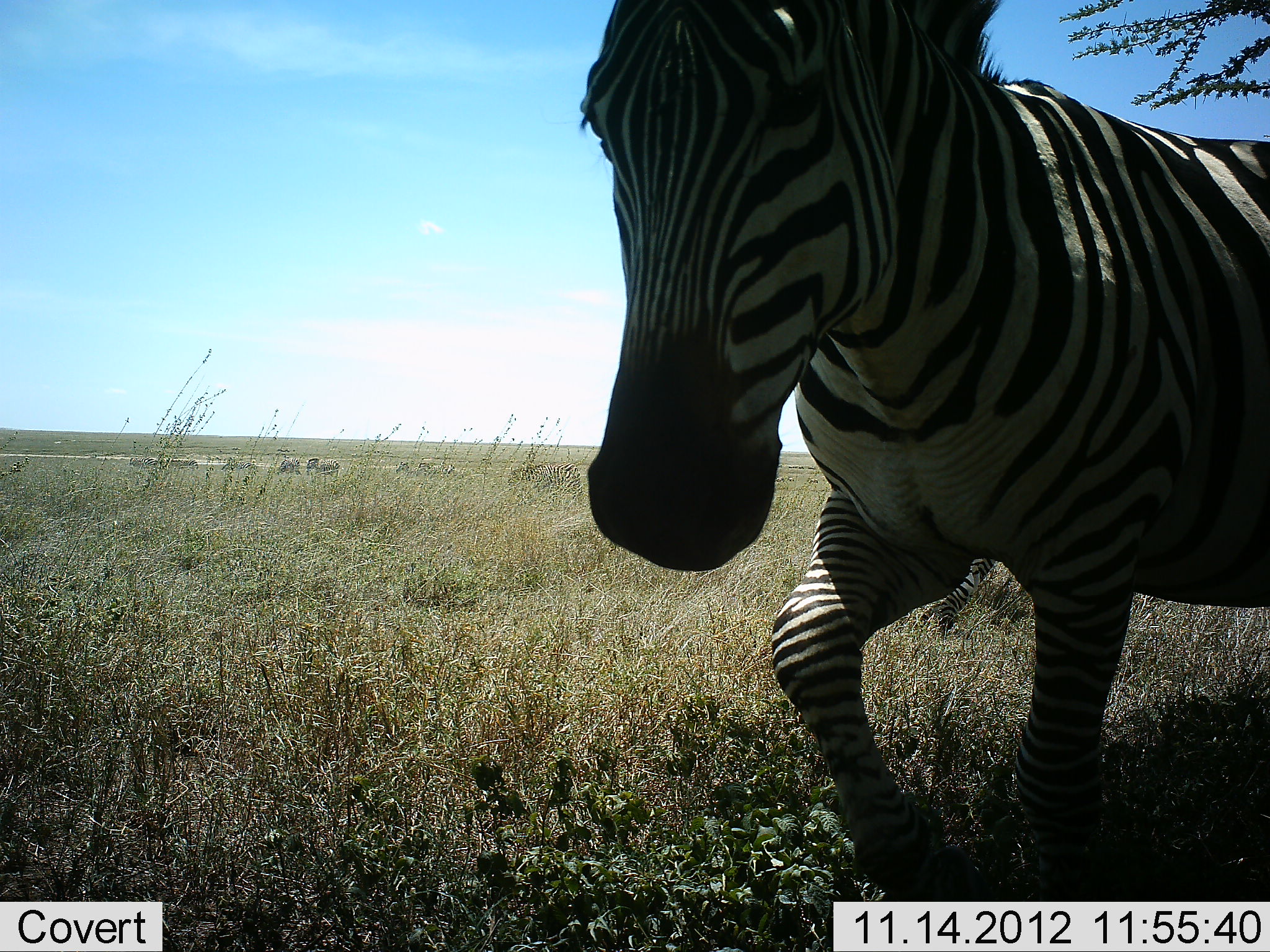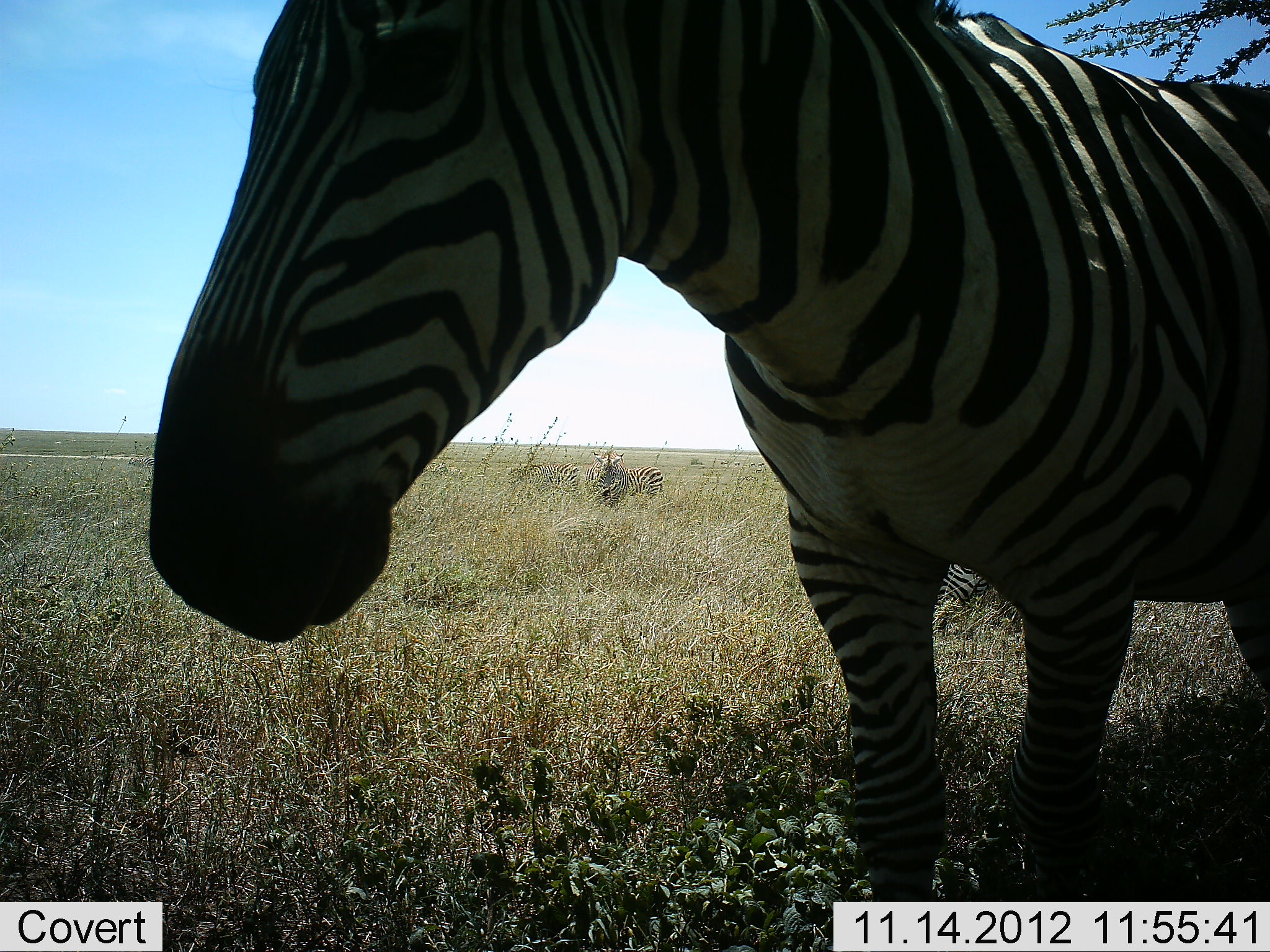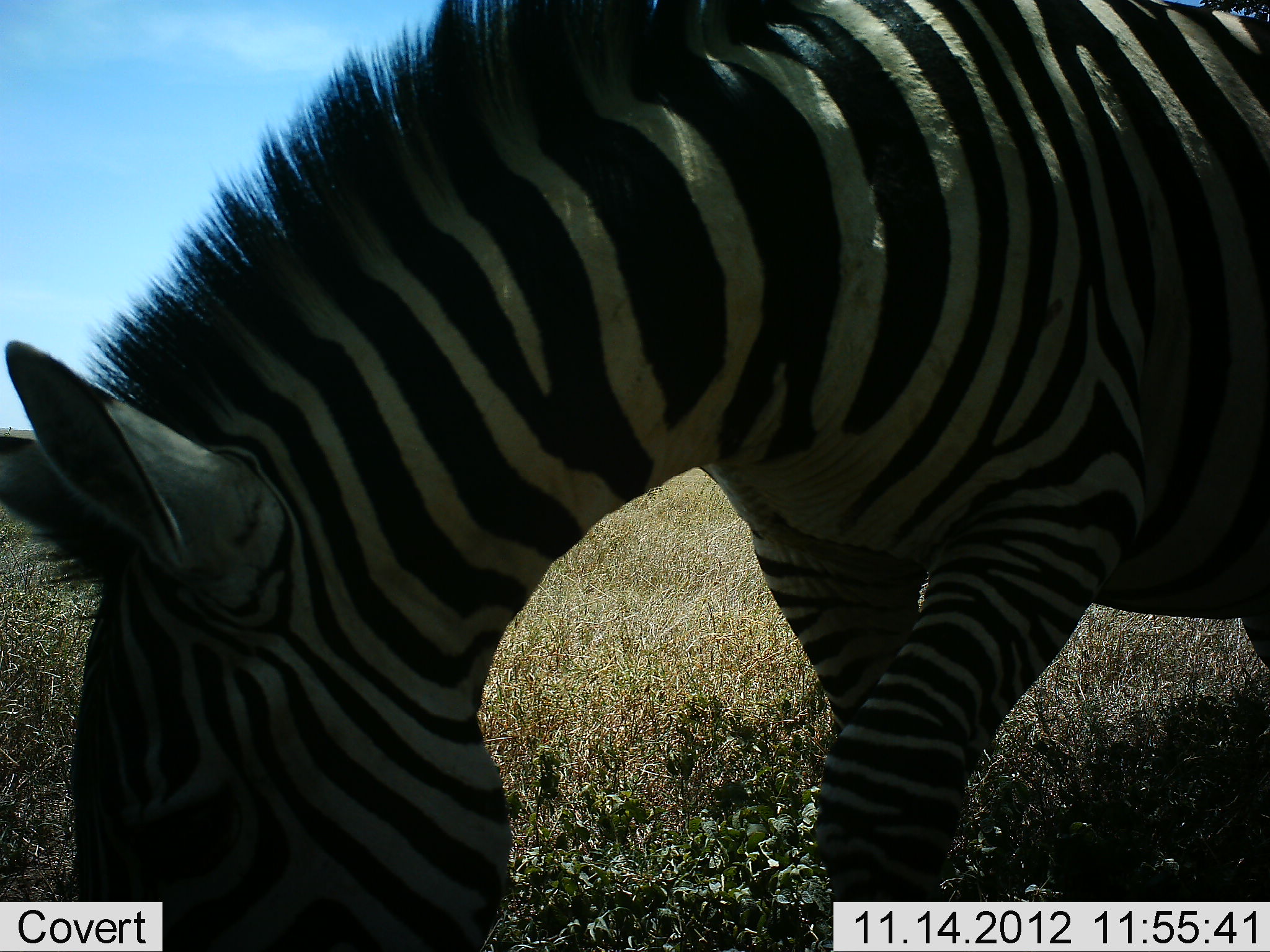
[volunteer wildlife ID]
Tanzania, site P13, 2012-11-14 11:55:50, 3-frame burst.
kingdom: Animalia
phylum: Chordata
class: Mammalia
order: Perissodactyla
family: Equidae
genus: Equus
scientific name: Equus quagga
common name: plains zebra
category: zebra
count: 4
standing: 70%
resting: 0%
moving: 30%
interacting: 10%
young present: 0%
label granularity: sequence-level